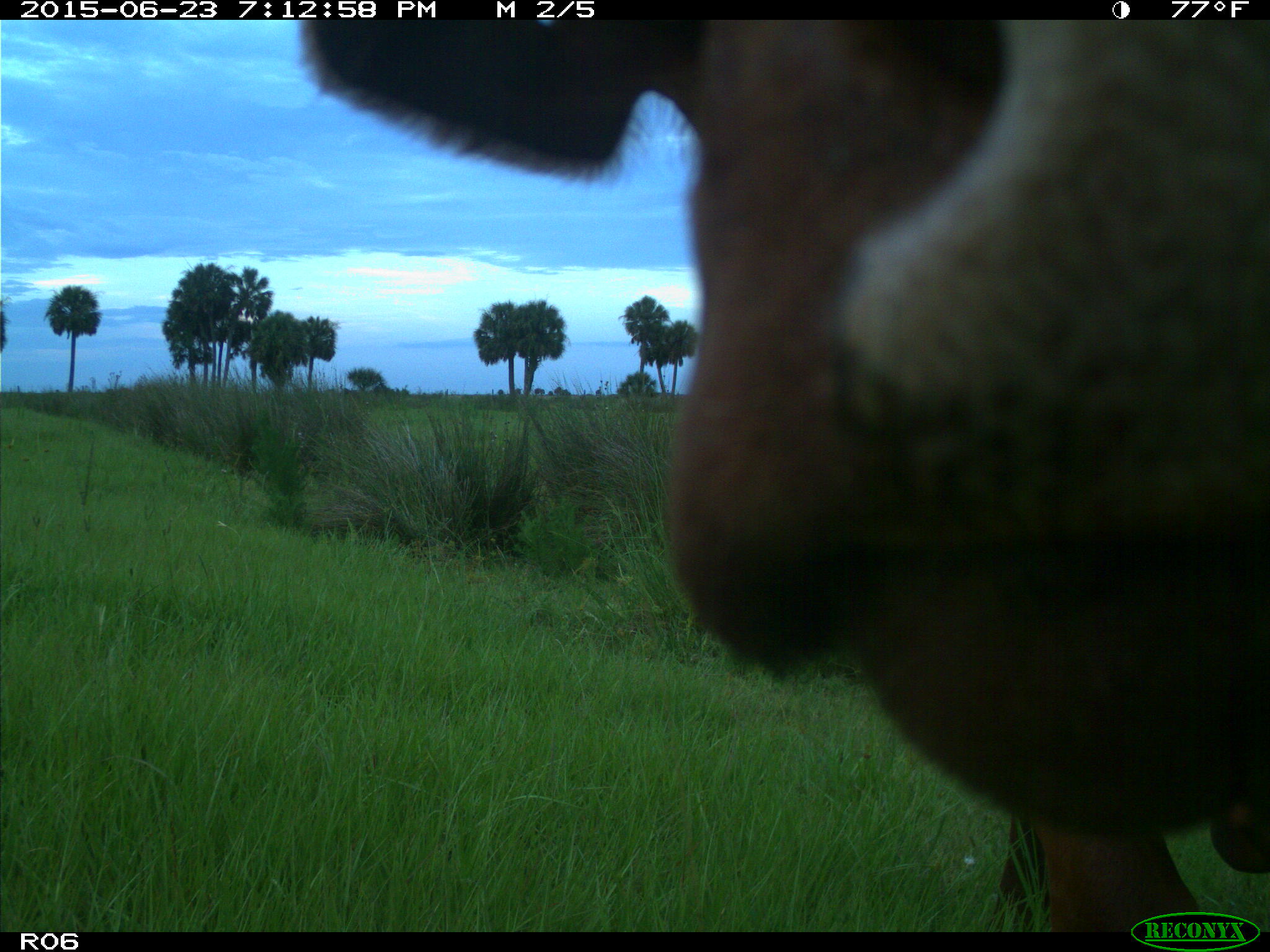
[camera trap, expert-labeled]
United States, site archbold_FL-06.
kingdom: Animalia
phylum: Chordata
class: Mammalia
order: Artiodactyla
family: Bovidae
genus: Bos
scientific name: Bos taurus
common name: domestic cow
Bos taurus (domestic cow).